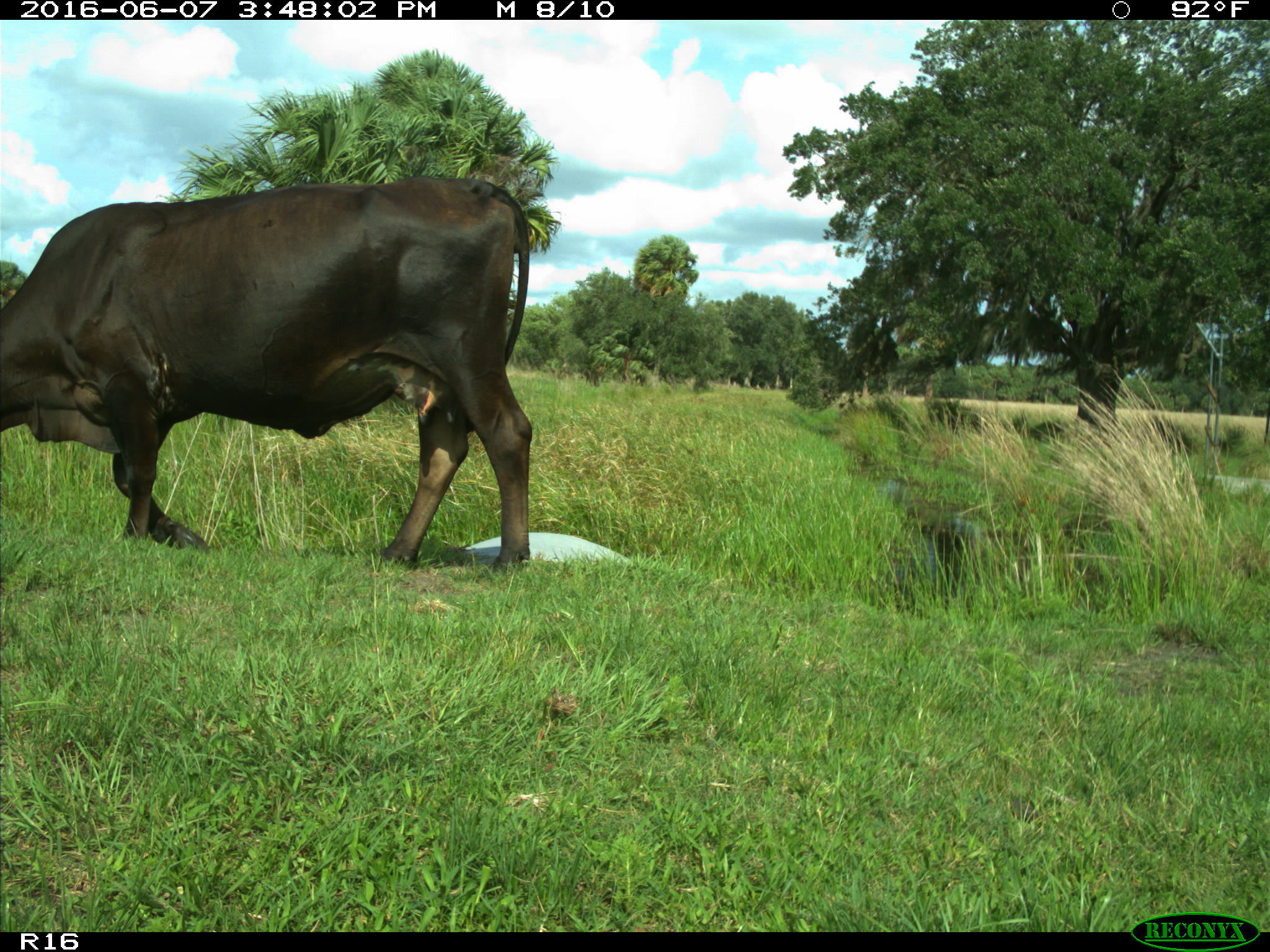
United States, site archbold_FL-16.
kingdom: Animalia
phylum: Chordata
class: Mammalia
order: Artiodactyla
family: Bovidae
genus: Bos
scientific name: Bos taurus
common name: domestic cow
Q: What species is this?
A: Bos taurus (domestic cow).